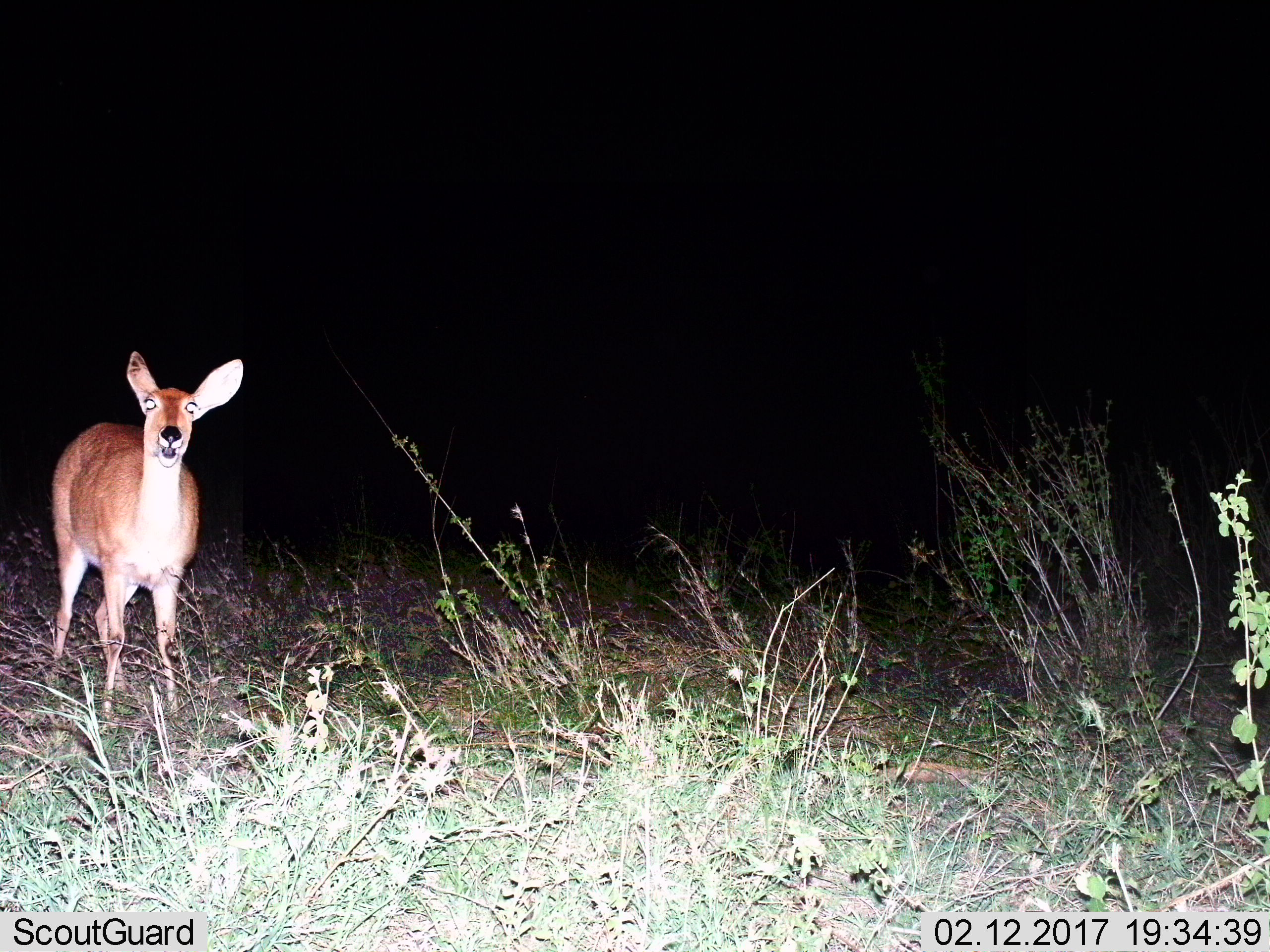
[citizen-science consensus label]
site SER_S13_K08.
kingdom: Animalia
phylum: Chordata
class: Mammalia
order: Artiodactyla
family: Bovidae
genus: Aepyceros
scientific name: Aepyceros melampus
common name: impala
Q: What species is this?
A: Impala (Aepyceros melampus).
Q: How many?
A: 1.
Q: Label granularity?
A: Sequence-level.